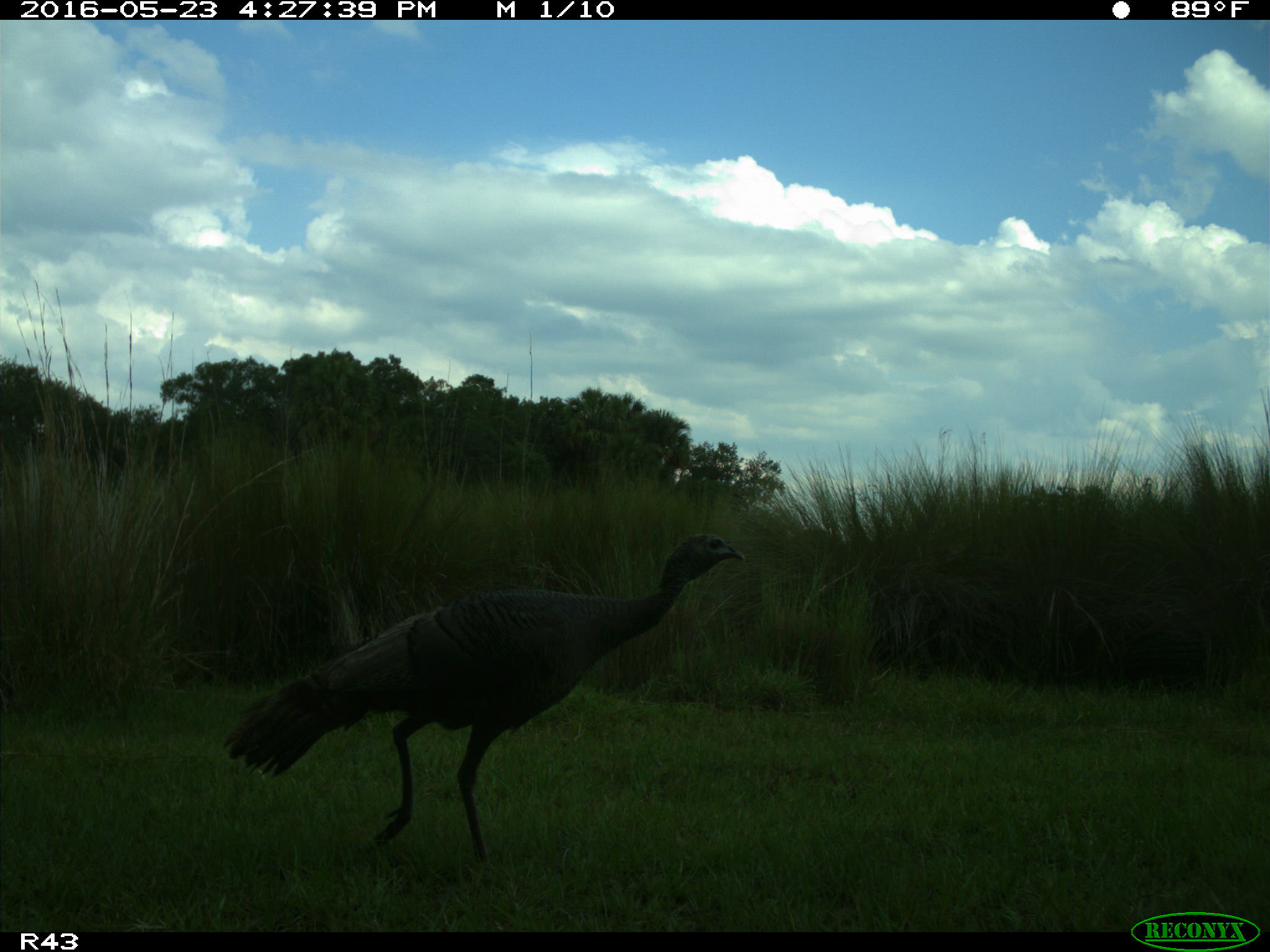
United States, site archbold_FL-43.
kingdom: Animalia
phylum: Chordata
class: Aves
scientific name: Aves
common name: birds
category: unidentified bird